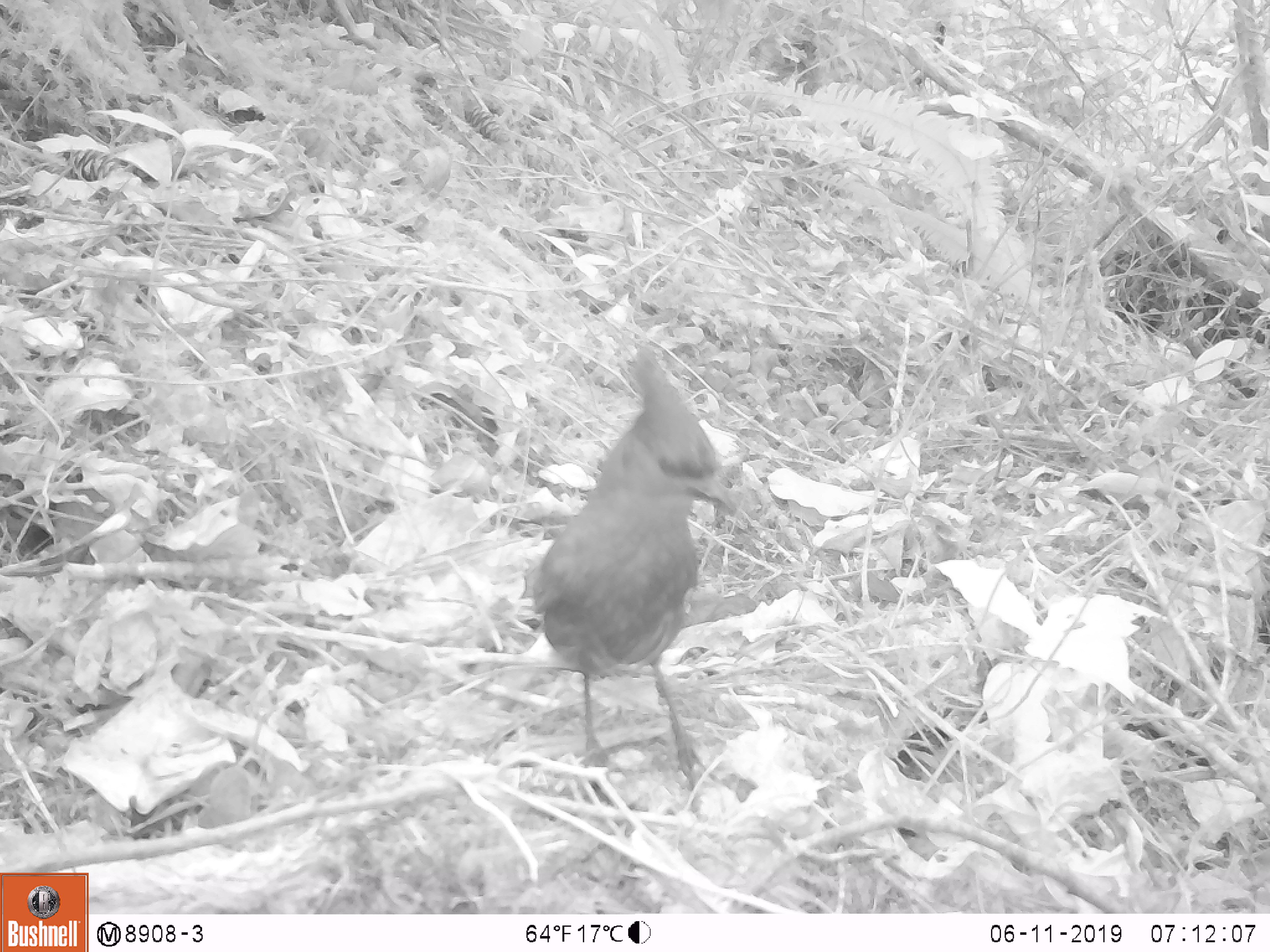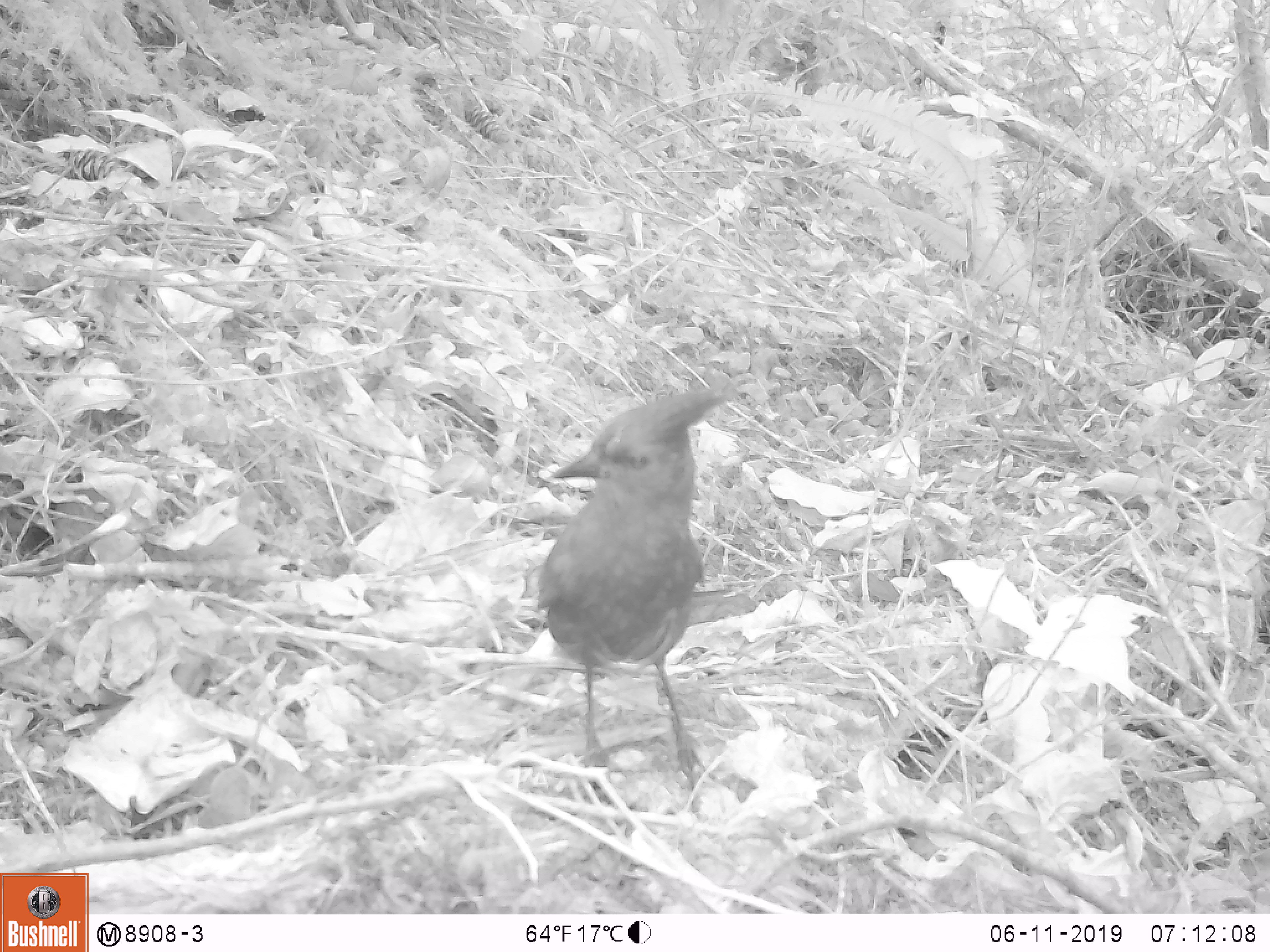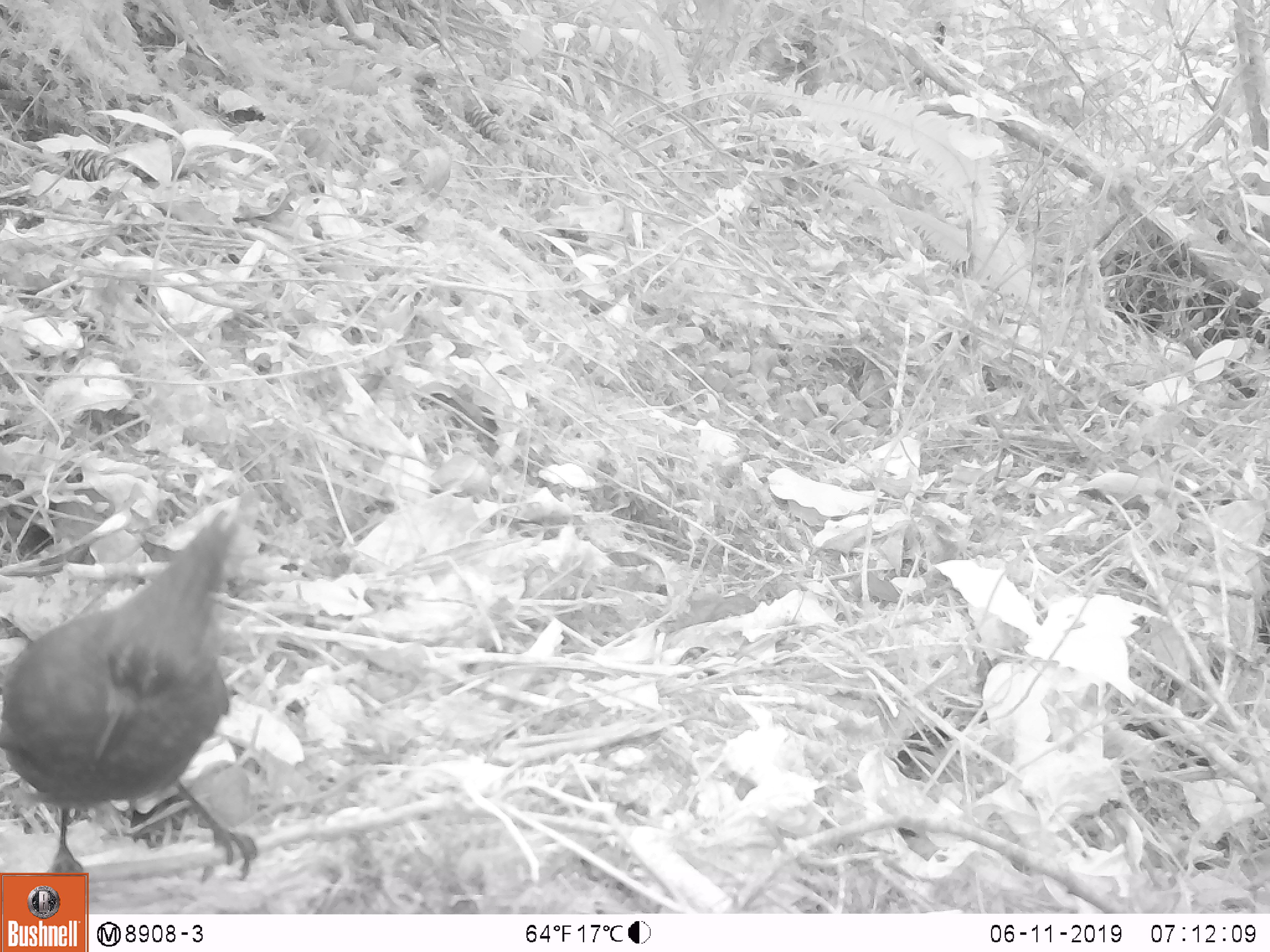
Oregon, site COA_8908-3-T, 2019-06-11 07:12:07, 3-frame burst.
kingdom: Animalia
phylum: Chordata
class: Aves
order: Passeriformes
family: Corvidae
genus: Cyanocitta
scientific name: Cyanocitta stelleri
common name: steller's jay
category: stellers jay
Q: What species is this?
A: Stellers jay (steller's jay) (Cyanocitta stelleri).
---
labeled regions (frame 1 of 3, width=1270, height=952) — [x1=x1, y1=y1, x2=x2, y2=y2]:
stellers jay: [x1=541, y1=345, x2=747, y2=745]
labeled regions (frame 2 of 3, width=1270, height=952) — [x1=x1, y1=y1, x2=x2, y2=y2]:
stellers jay: [x1=531, y1=364, x2=741, y2=786]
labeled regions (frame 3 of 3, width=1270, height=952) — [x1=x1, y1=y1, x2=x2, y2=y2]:
stellers jay: [x1=0, y1=509, x2=264, y2=869]